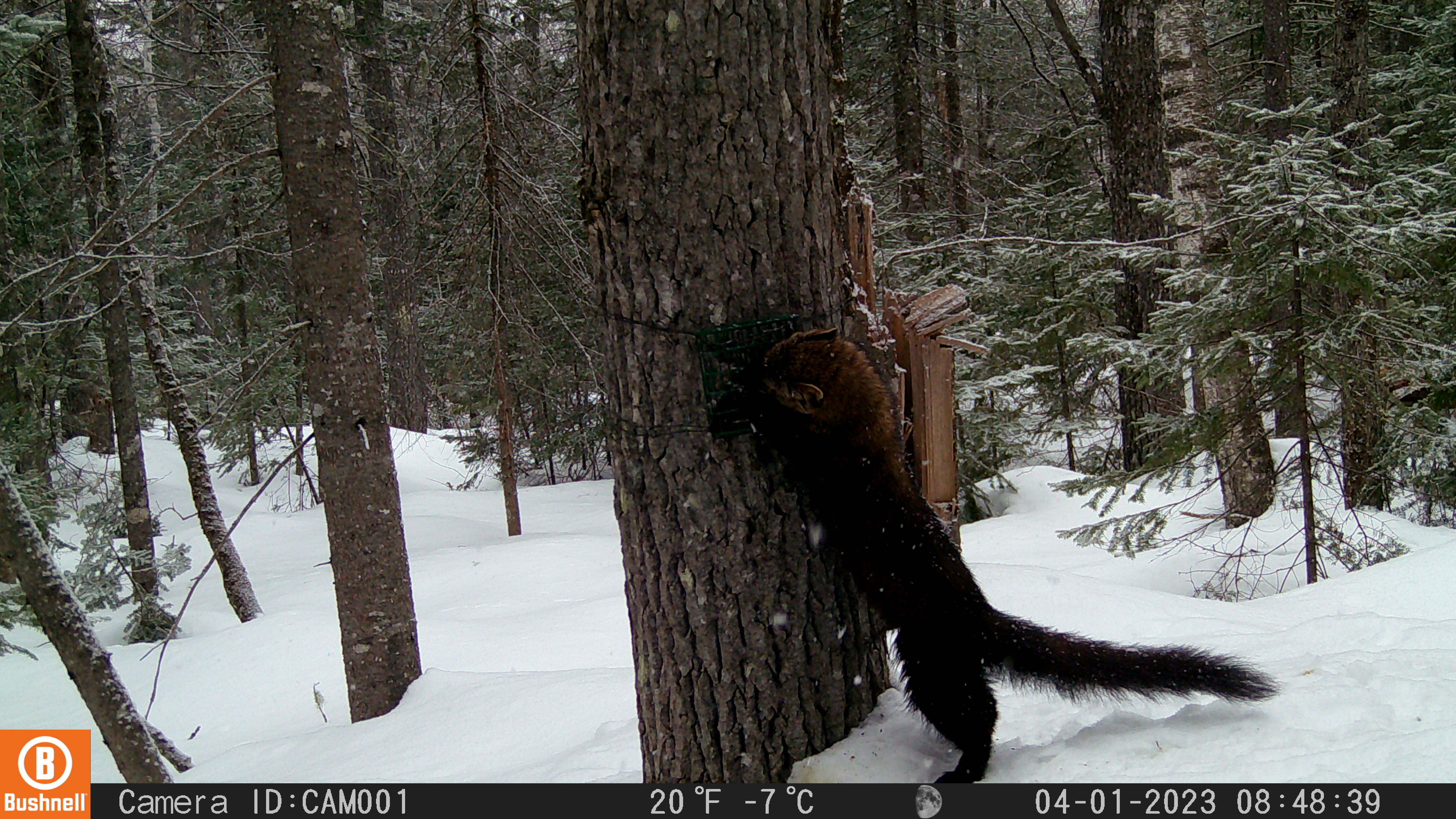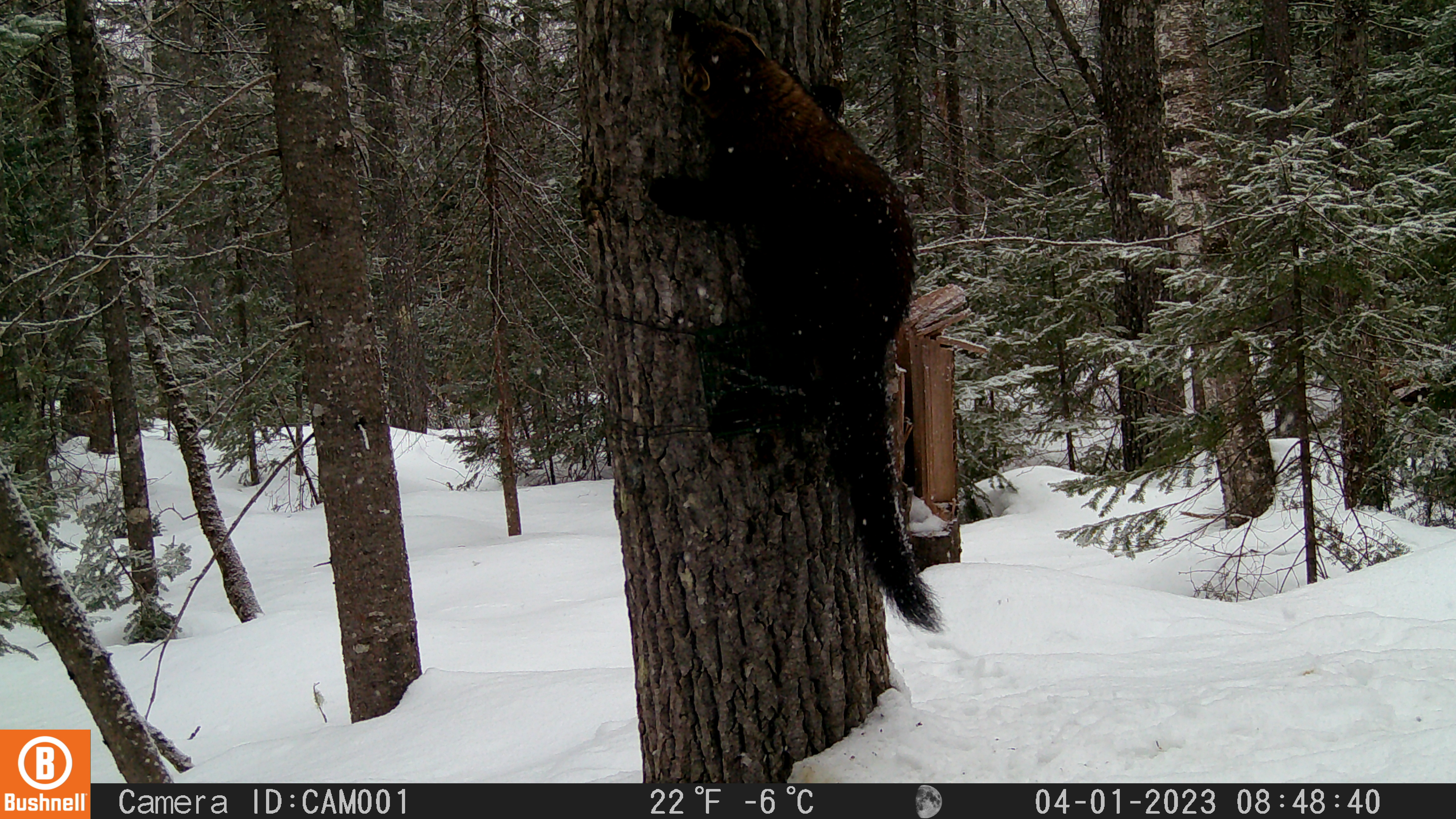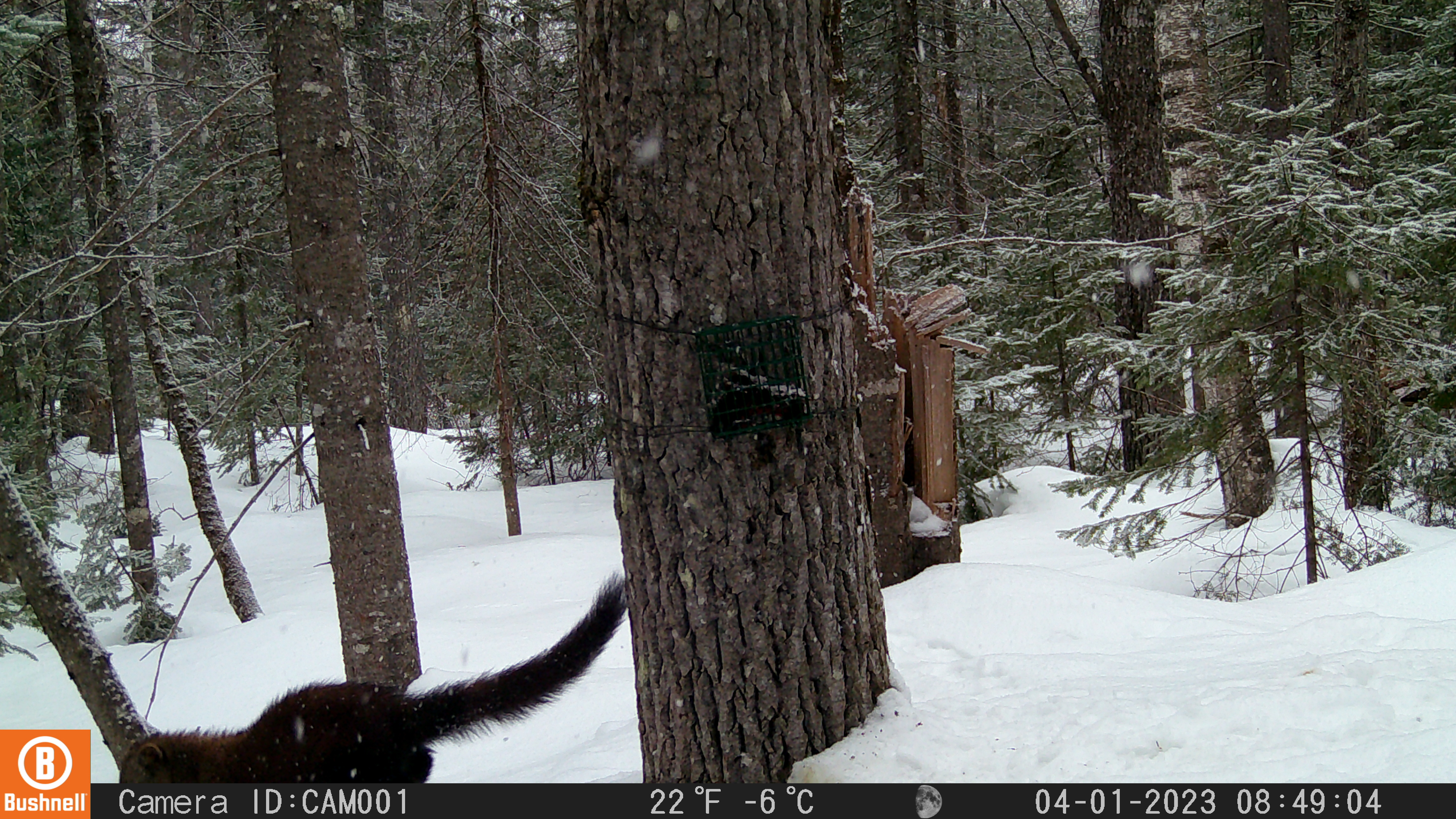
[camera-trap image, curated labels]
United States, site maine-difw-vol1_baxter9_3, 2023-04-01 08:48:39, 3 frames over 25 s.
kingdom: Animalia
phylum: Chordata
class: Mammalia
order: Carnivora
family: Mustelidae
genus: Pekania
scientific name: Pekania pennanti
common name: fisher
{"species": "fisher (Pekania pennanti)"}